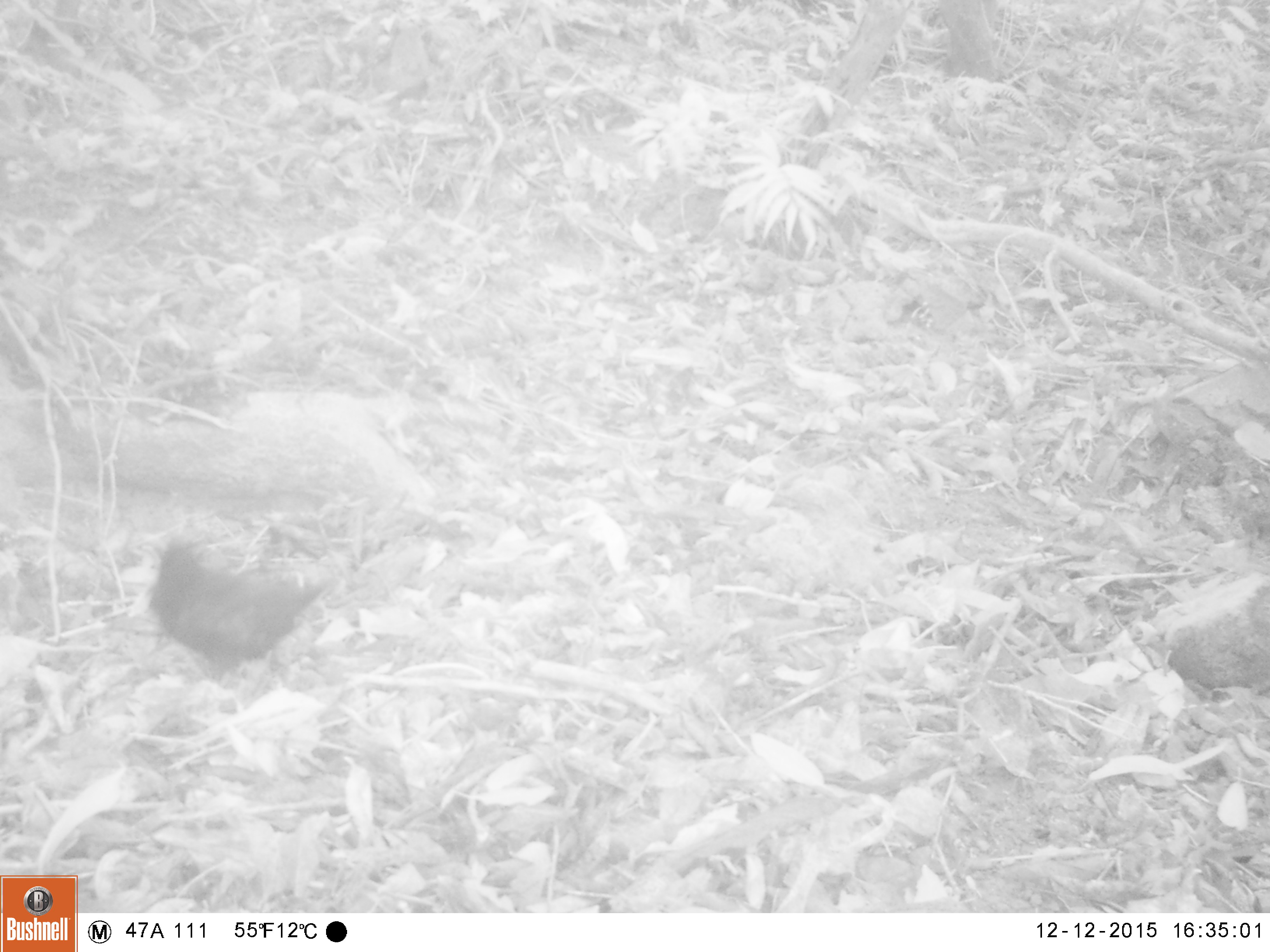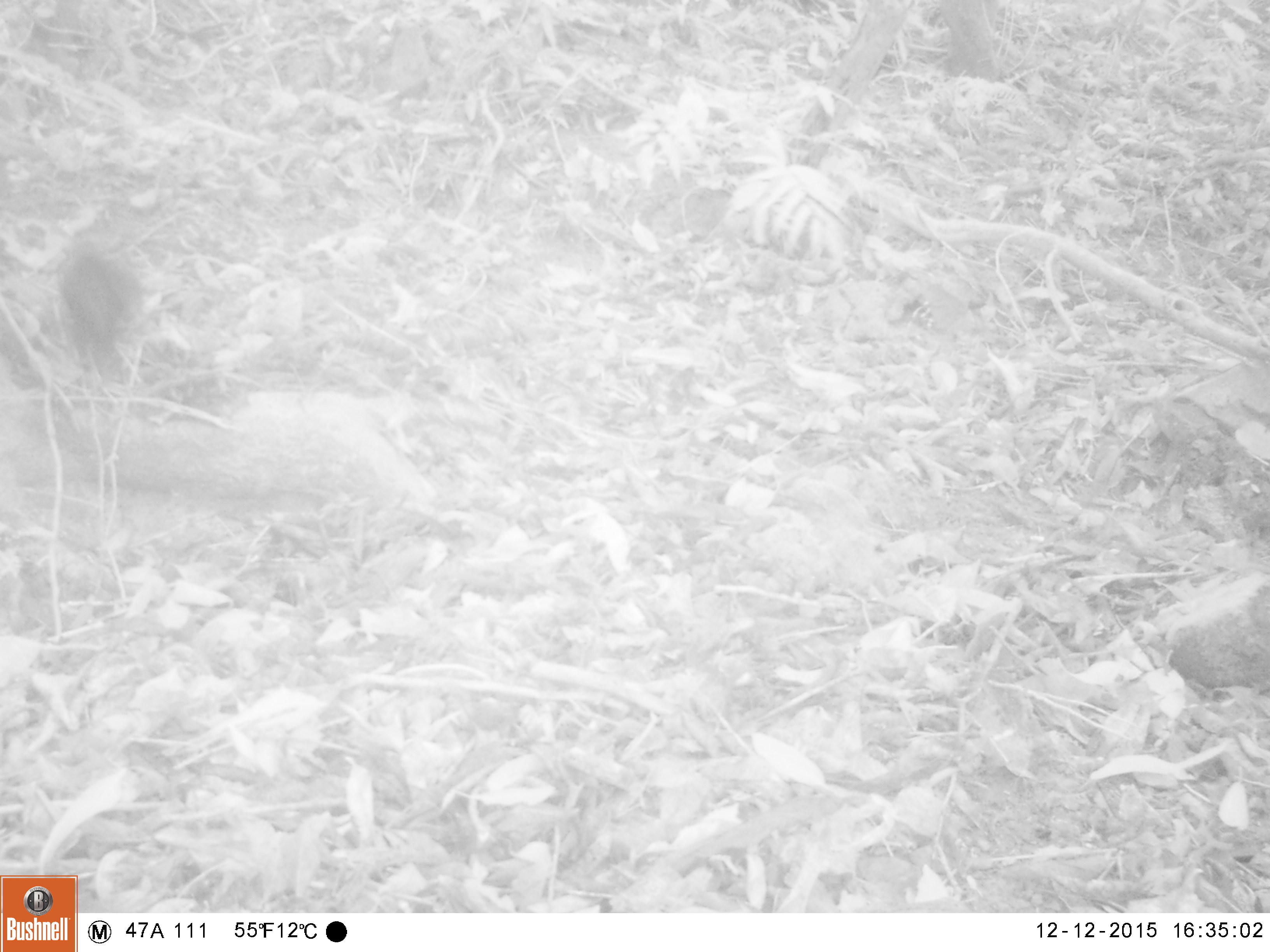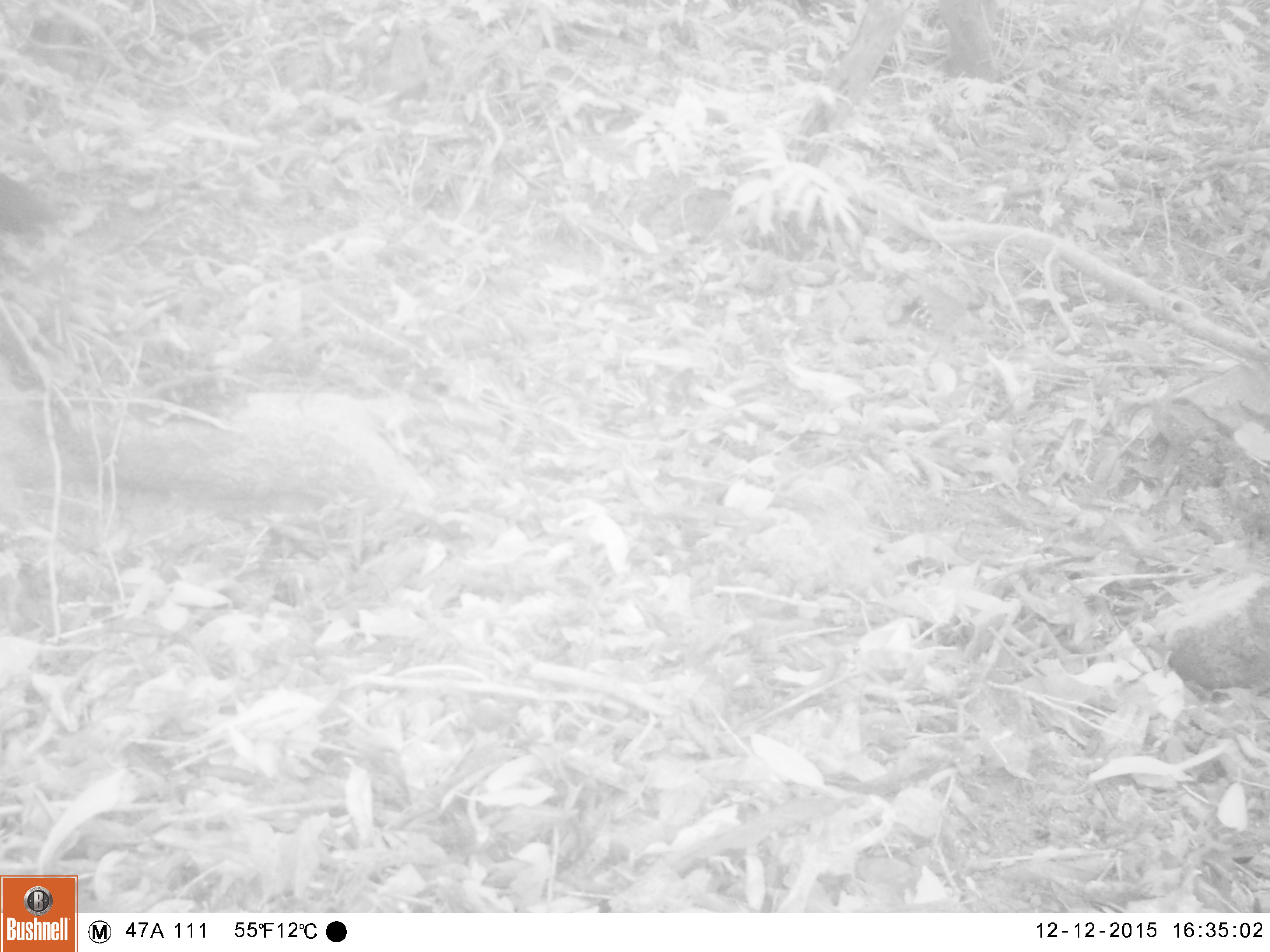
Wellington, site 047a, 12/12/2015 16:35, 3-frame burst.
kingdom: Animalia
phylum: Chordata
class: Aves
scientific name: Aves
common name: bird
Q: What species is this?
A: Bird (Aves).